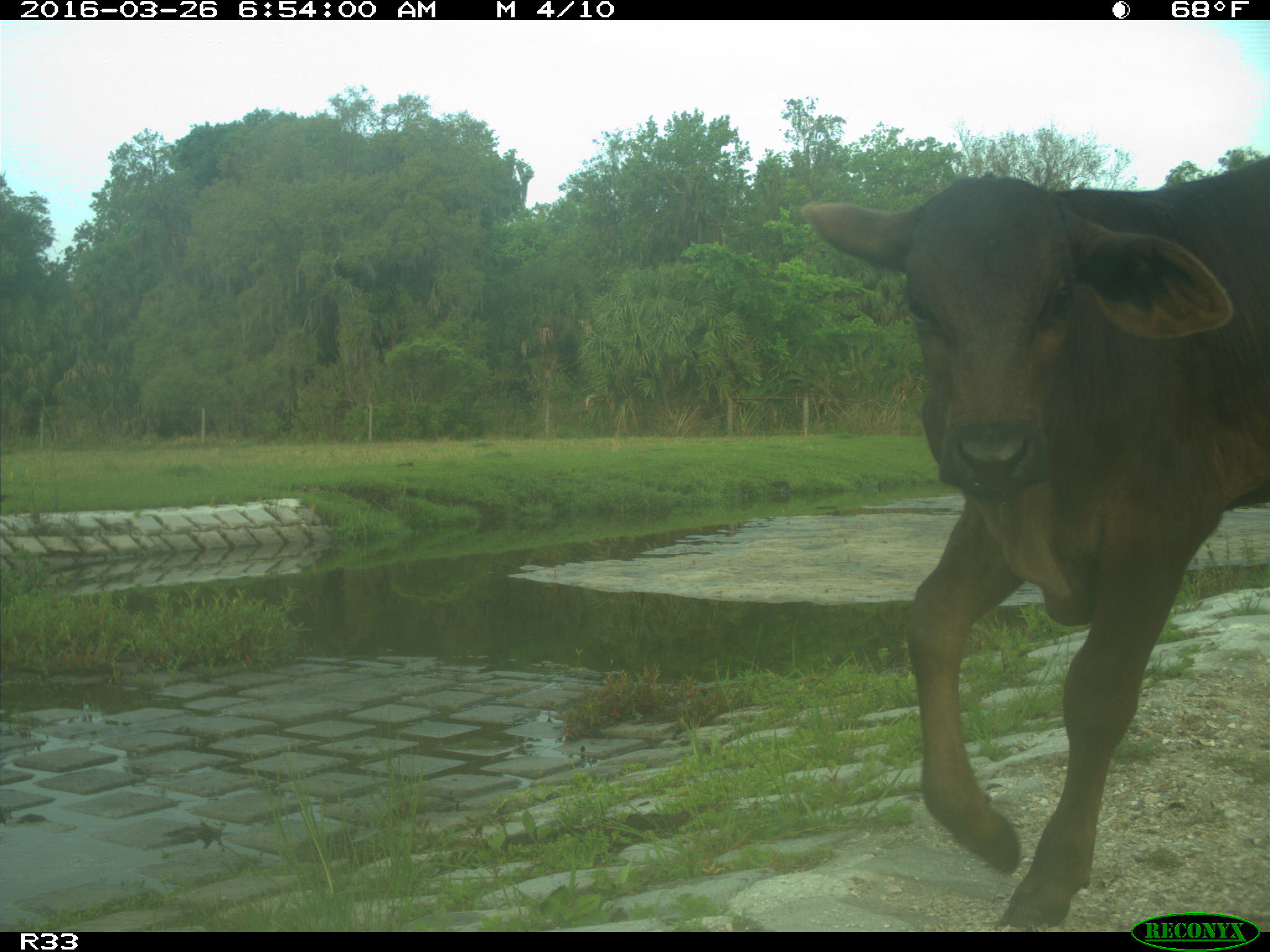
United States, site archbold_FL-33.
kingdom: Animalia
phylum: Chordata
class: Mammalia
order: Artiodactyla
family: Bovidae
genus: Bos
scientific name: Bos taurus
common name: domestic cow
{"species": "Bos taurus (domestic cow)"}